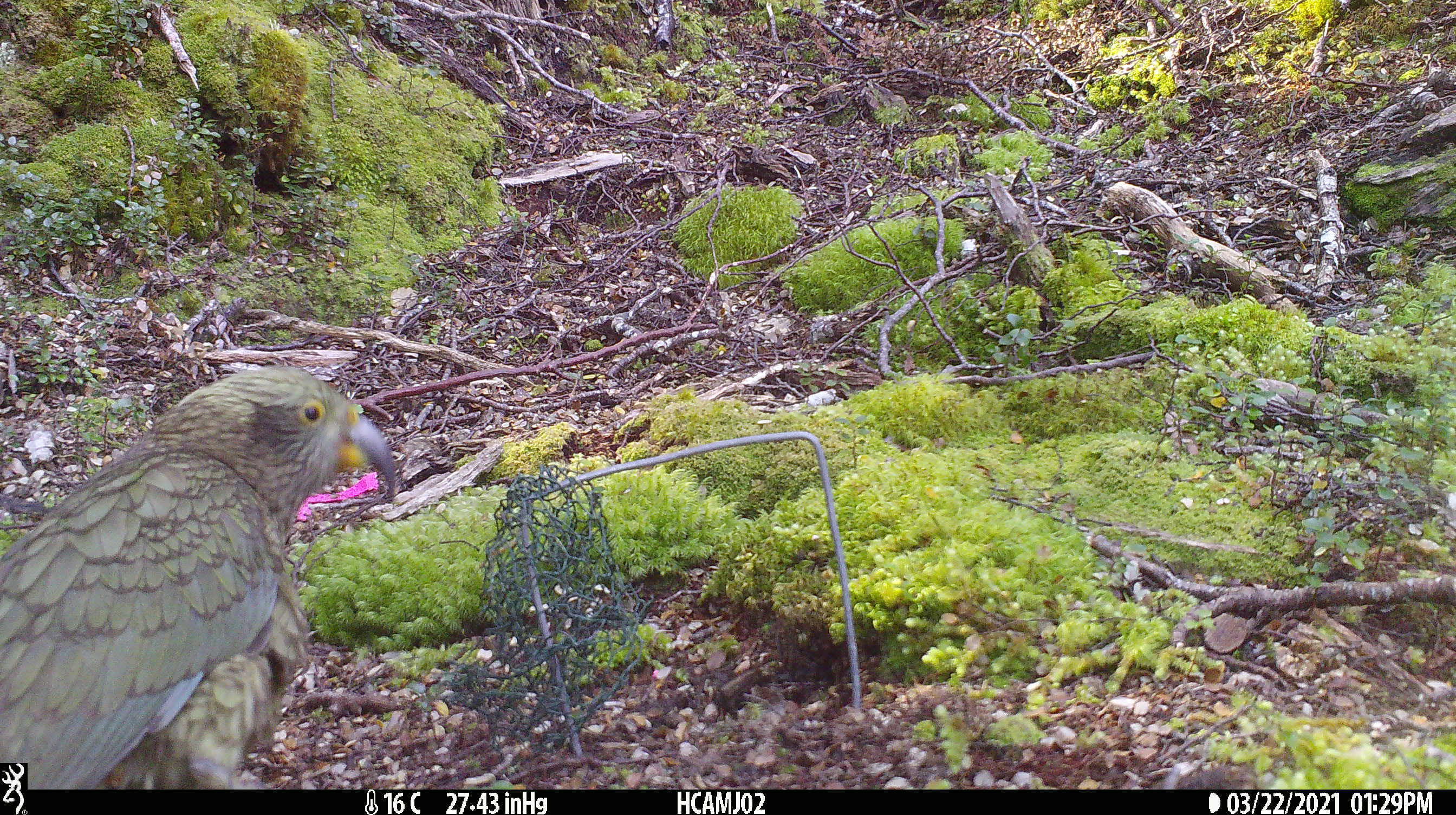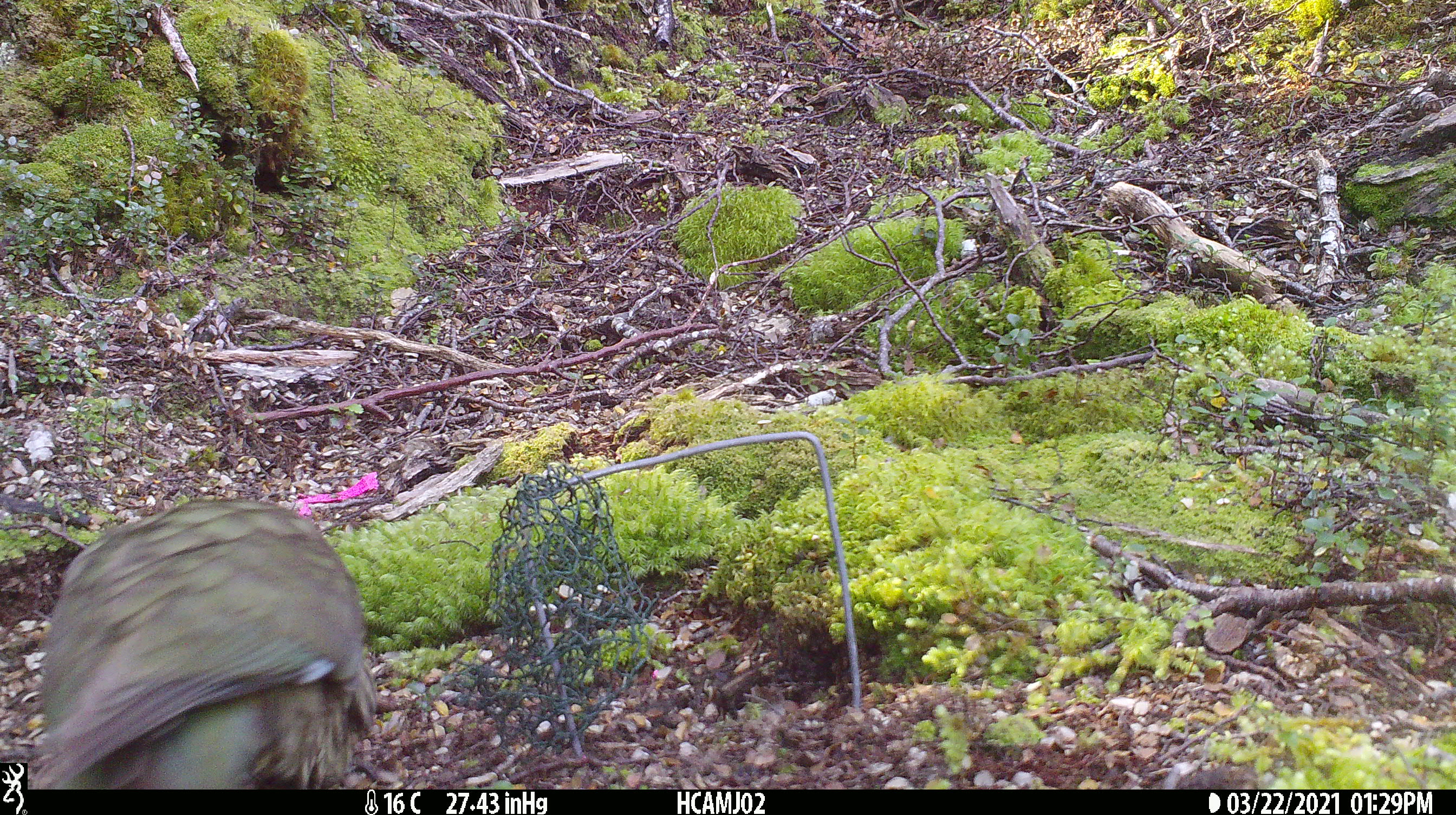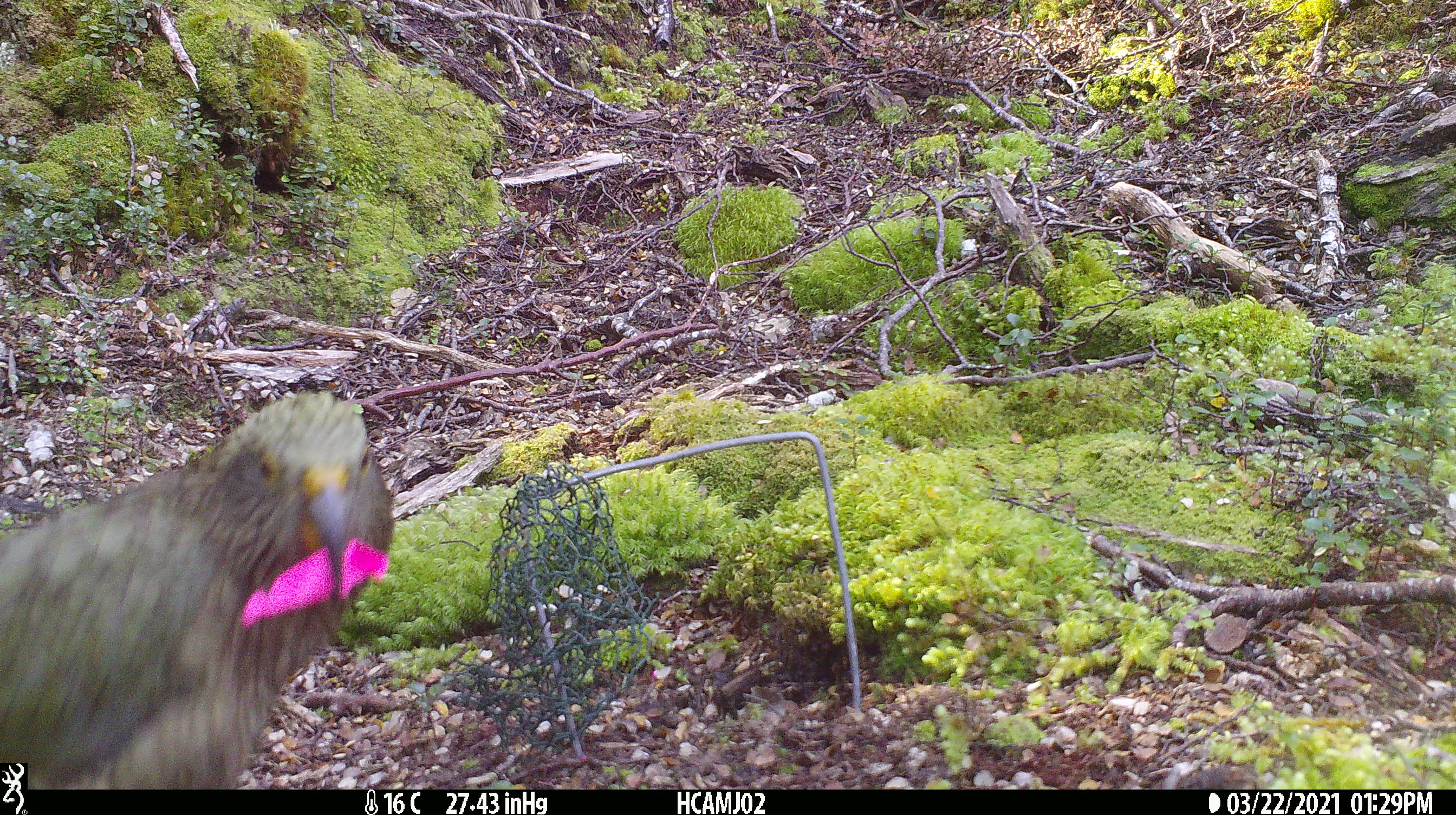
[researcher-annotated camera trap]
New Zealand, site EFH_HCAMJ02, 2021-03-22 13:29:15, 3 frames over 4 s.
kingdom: Animalia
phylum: Chordata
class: Aves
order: Psittaciformes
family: Strigopidae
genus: Nestor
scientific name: Nestor notabilis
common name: kea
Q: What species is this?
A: Kea (Nestor notabilis).